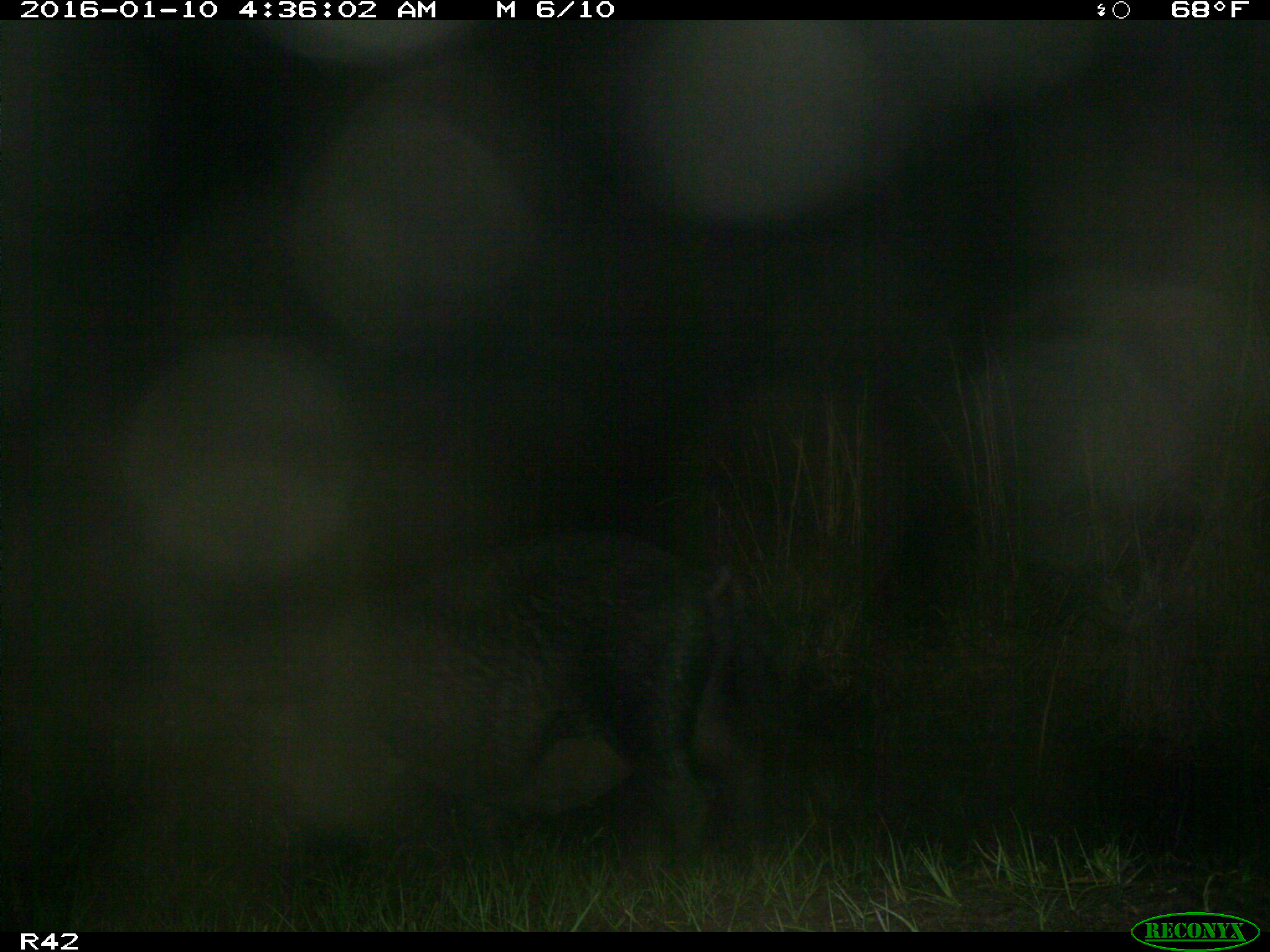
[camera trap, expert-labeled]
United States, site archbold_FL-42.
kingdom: Animalia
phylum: Chordata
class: Mammalia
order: Artiodactyla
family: Suidae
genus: Sus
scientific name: Sus scrofa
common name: wild boar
Sus scrofa (wild boar).